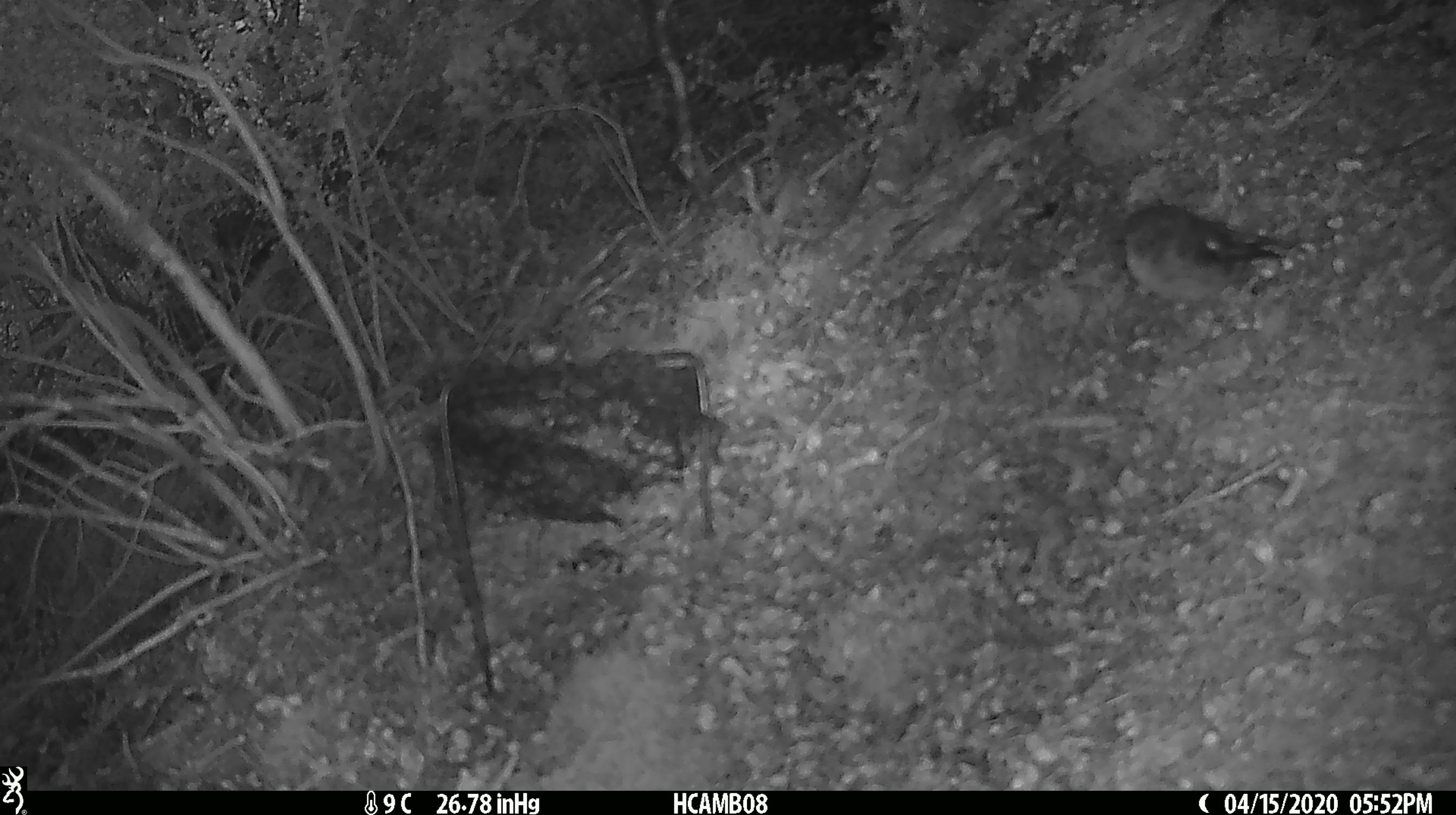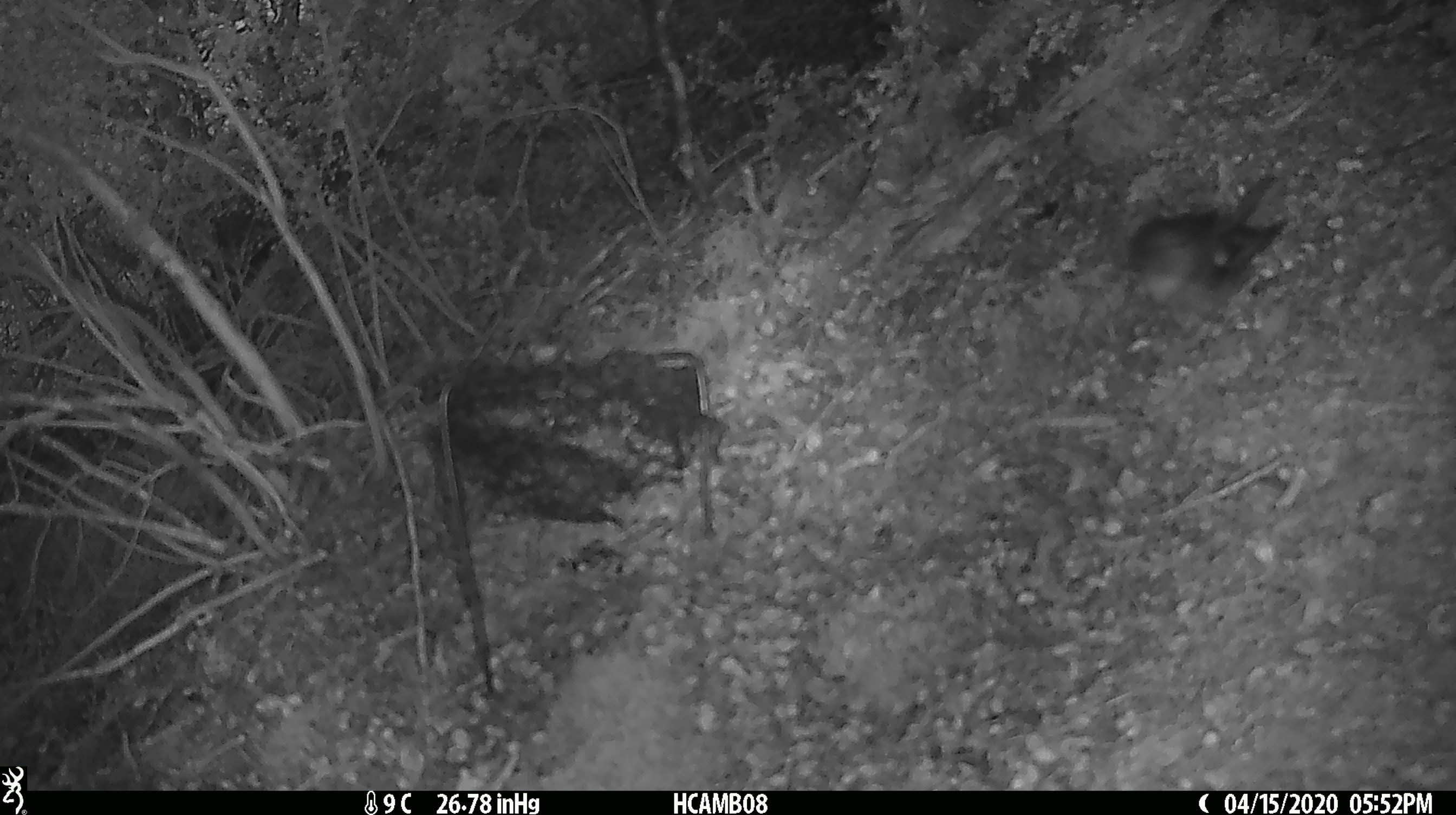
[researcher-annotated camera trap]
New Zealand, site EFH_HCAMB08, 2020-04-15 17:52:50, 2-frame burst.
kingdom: Animalia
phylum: Chordata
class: Aves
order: Passeriformes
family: Petroicidae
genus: Petroica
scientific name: Petroica macrocephala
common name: tomtit